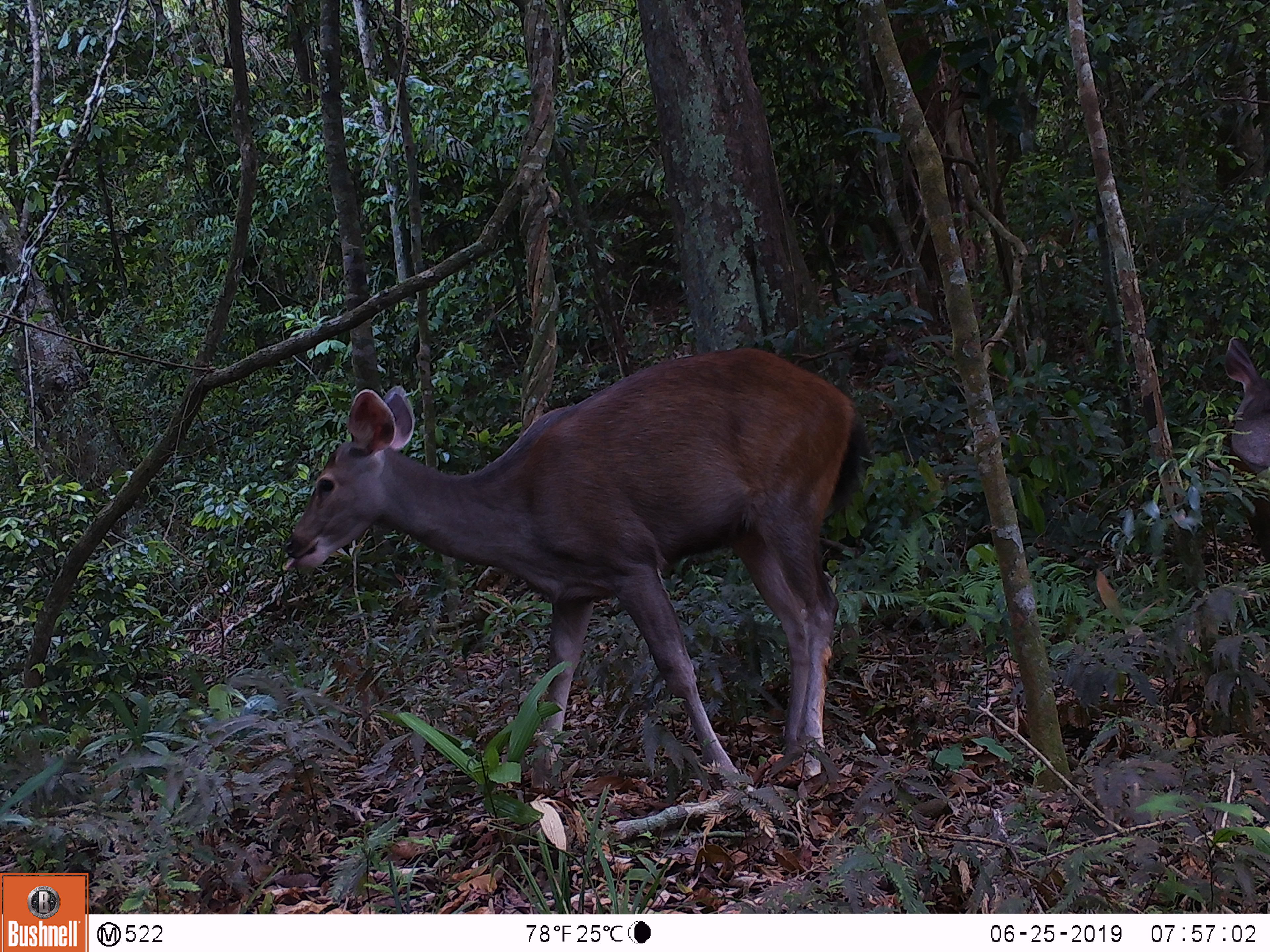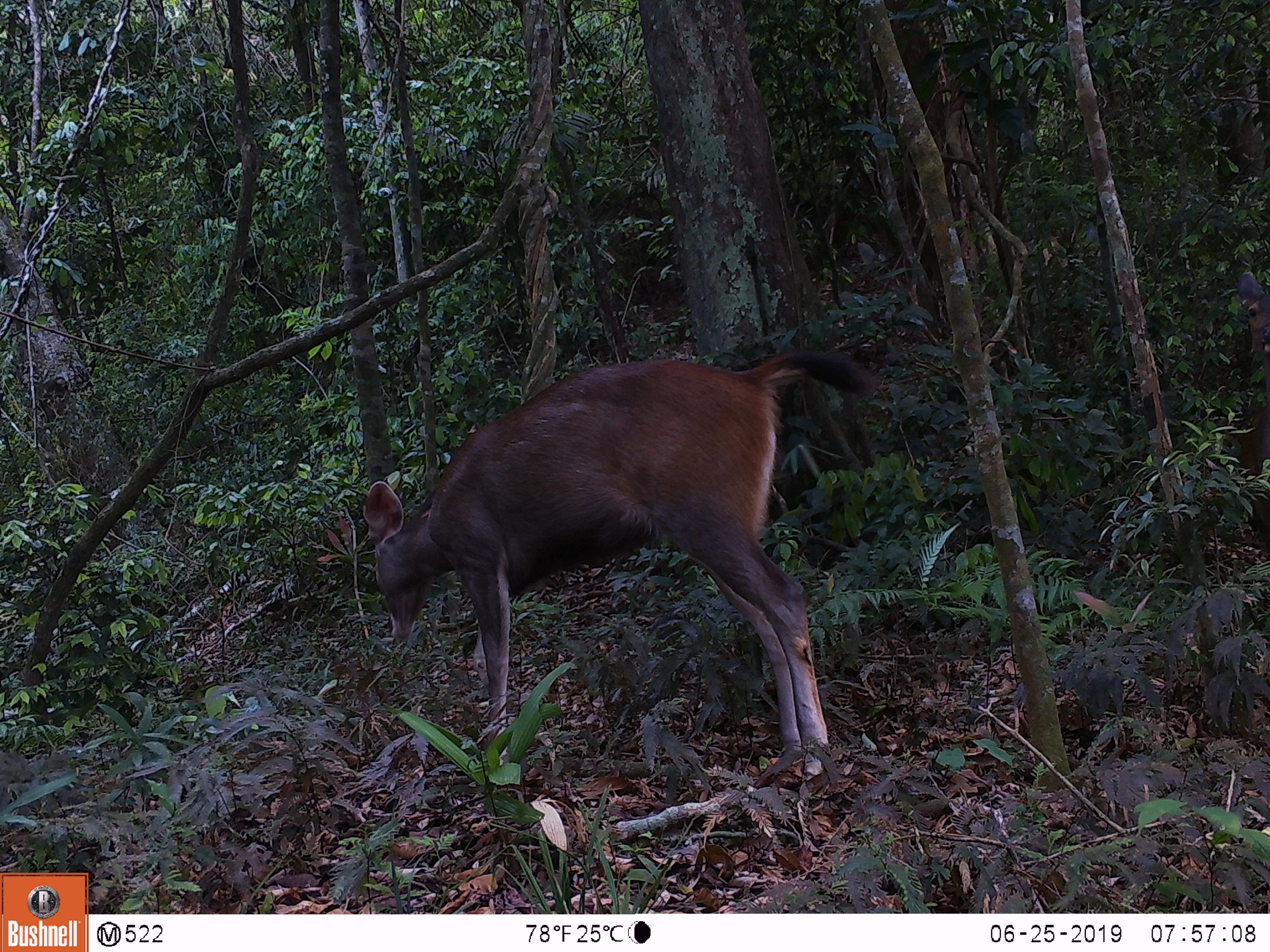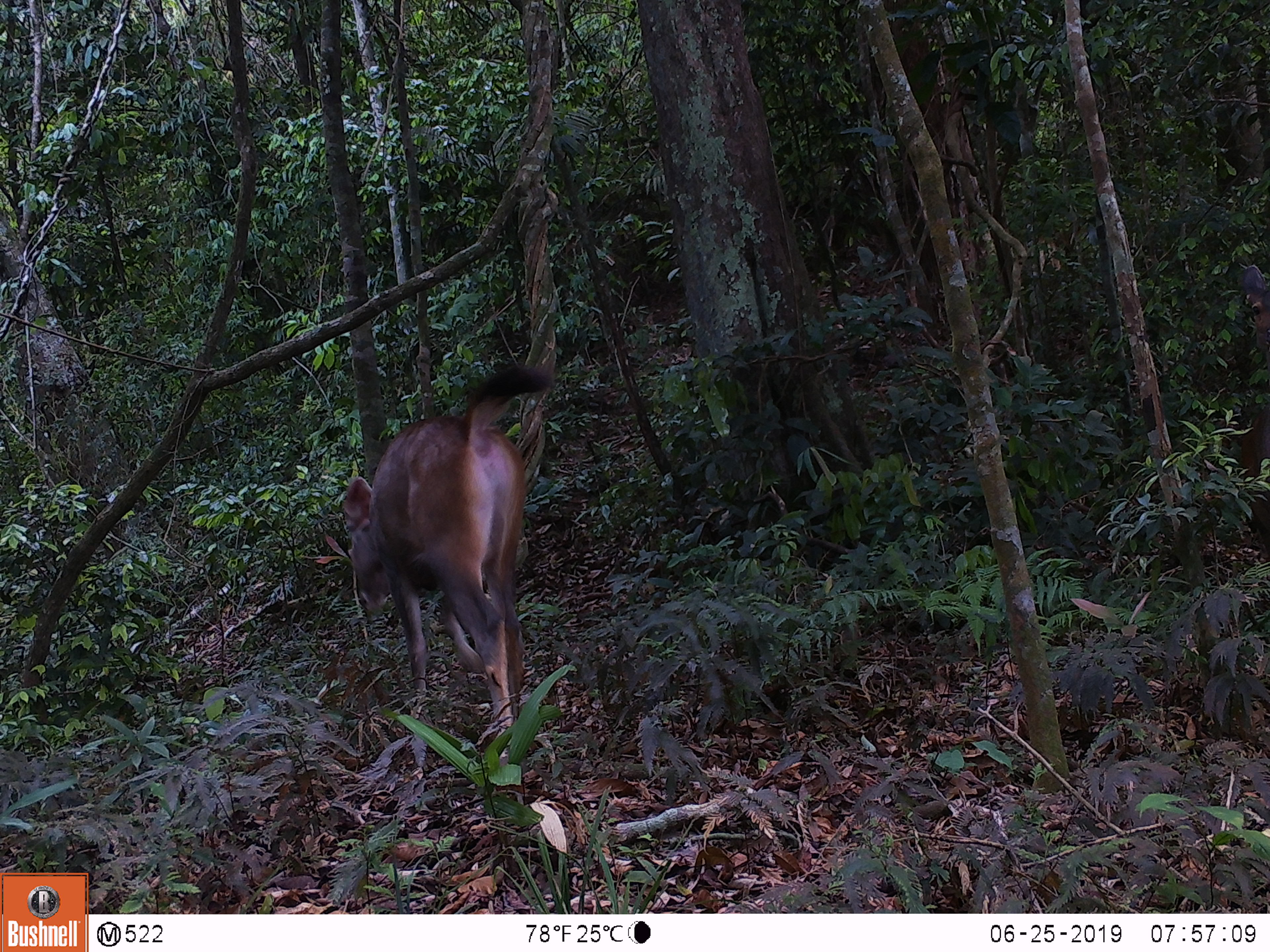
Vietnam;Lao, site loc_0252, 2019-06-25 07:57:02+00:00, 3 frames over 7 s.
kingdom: Animalia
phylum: Chordata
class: Mammalia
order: Artiodactyla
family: Cervidae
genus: Rusa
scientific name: Rusa unicolor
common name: sambar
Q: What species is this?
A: Sambar (Rusa unicolor).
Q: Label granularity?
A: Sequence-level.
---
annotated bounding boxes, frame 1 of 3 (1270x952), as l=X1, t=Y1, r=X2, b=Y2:
sambar: l=282, t=347, r=864, b=792; l=1222, t=334, r=1268, b=559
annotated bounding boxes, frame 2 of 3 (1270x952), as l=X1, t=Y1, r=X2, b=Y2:
sambar: l=362, t=344, r=870, b=754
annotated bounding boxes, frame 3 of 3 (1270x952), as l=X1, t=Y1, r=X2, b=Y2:
sambar: l=340, t=362, r=555, b=765